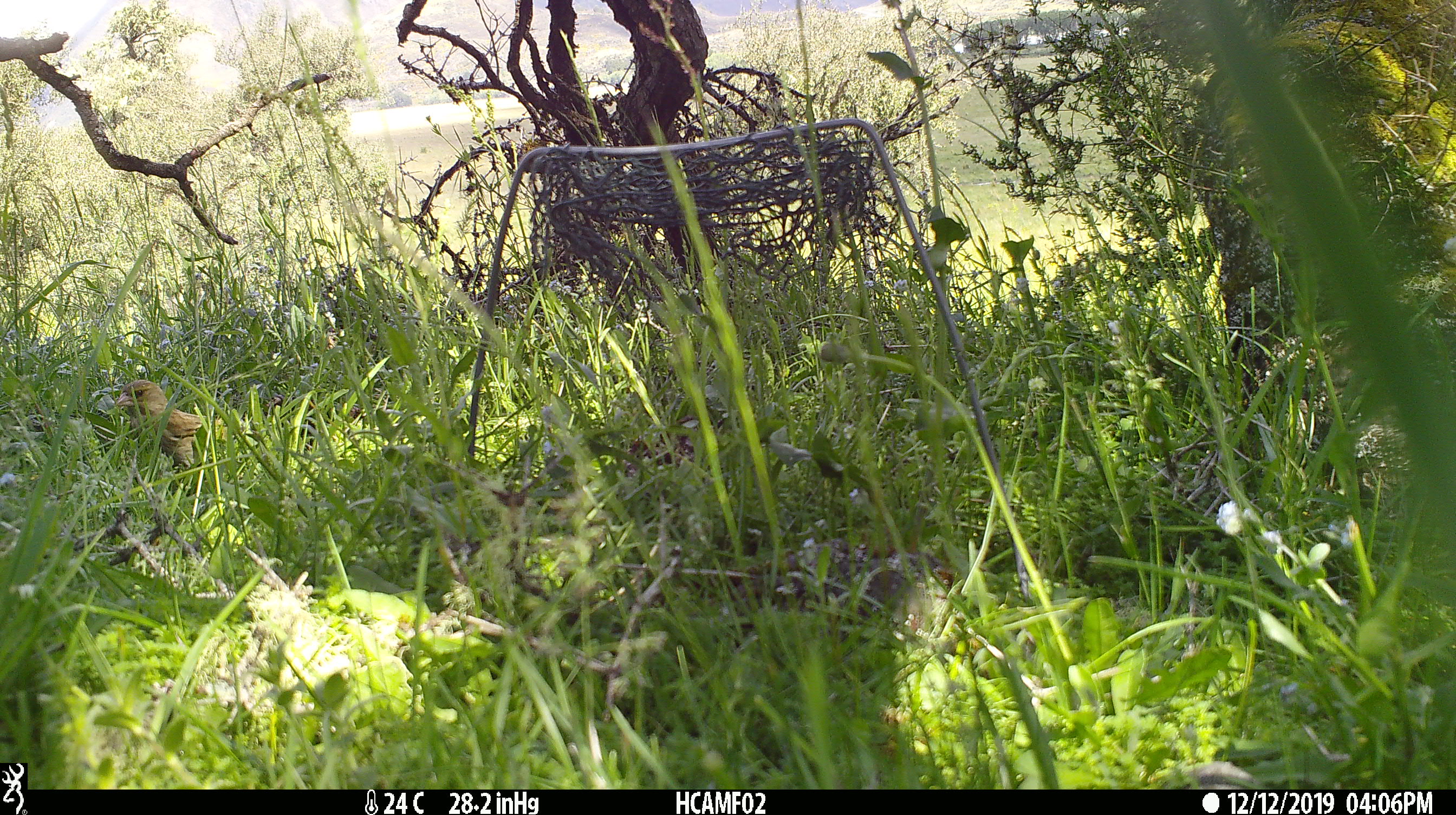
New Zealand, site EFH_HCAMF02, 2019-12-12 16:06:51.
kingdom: Animalia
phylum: Chordata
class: Aves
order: Passeriformes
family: Fringillidae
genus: Chloris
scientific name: Chloris chloris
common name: greenfinch